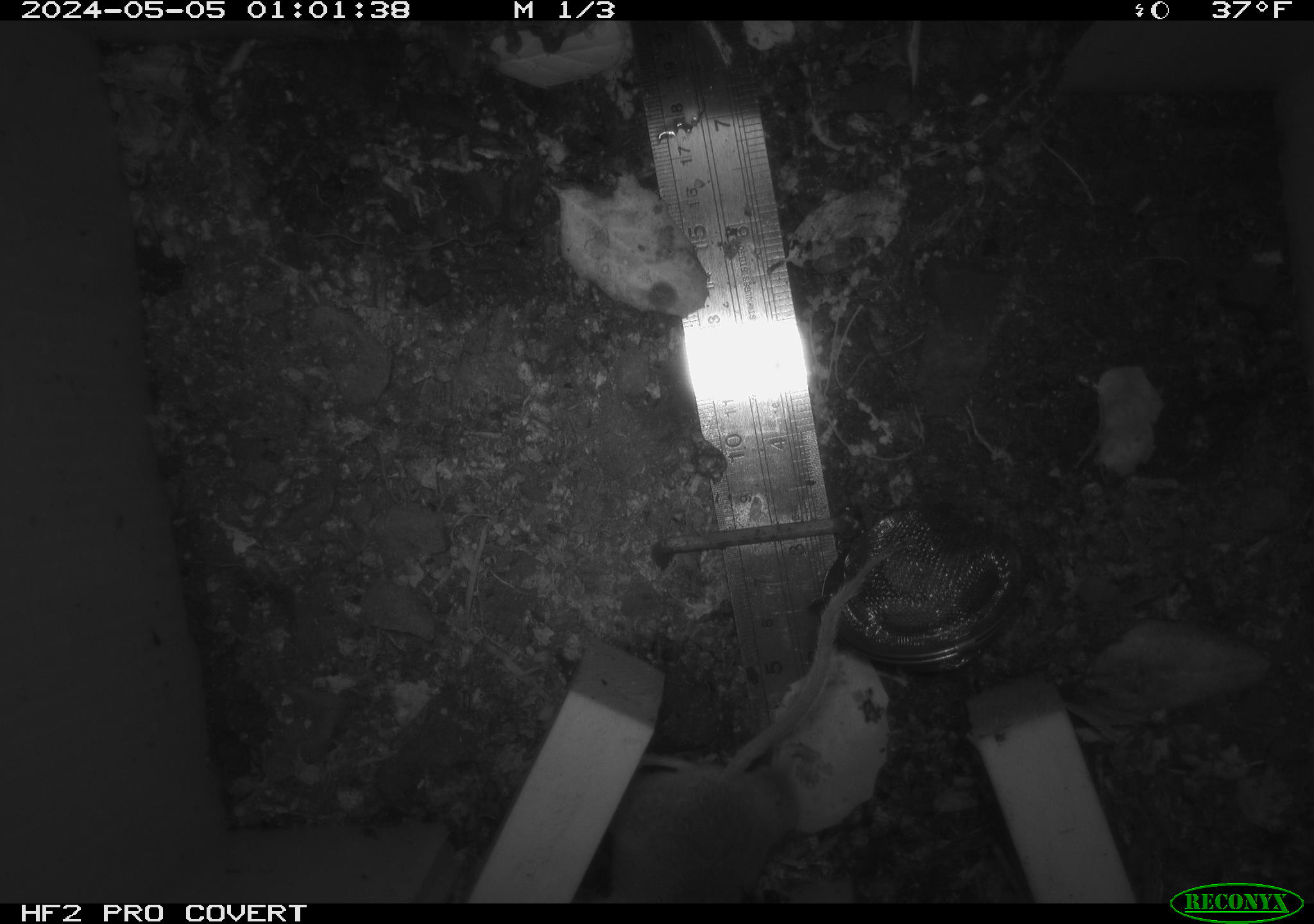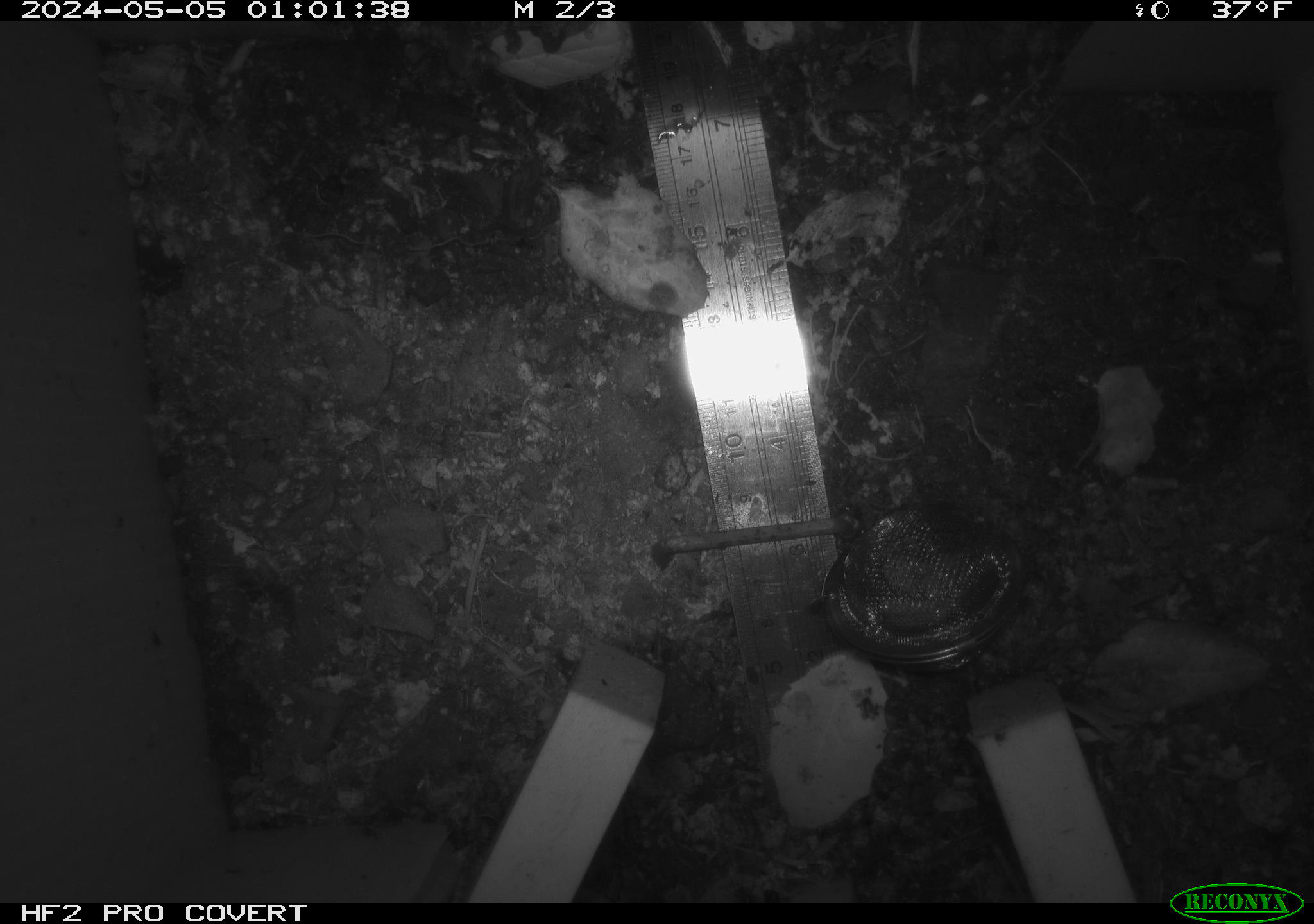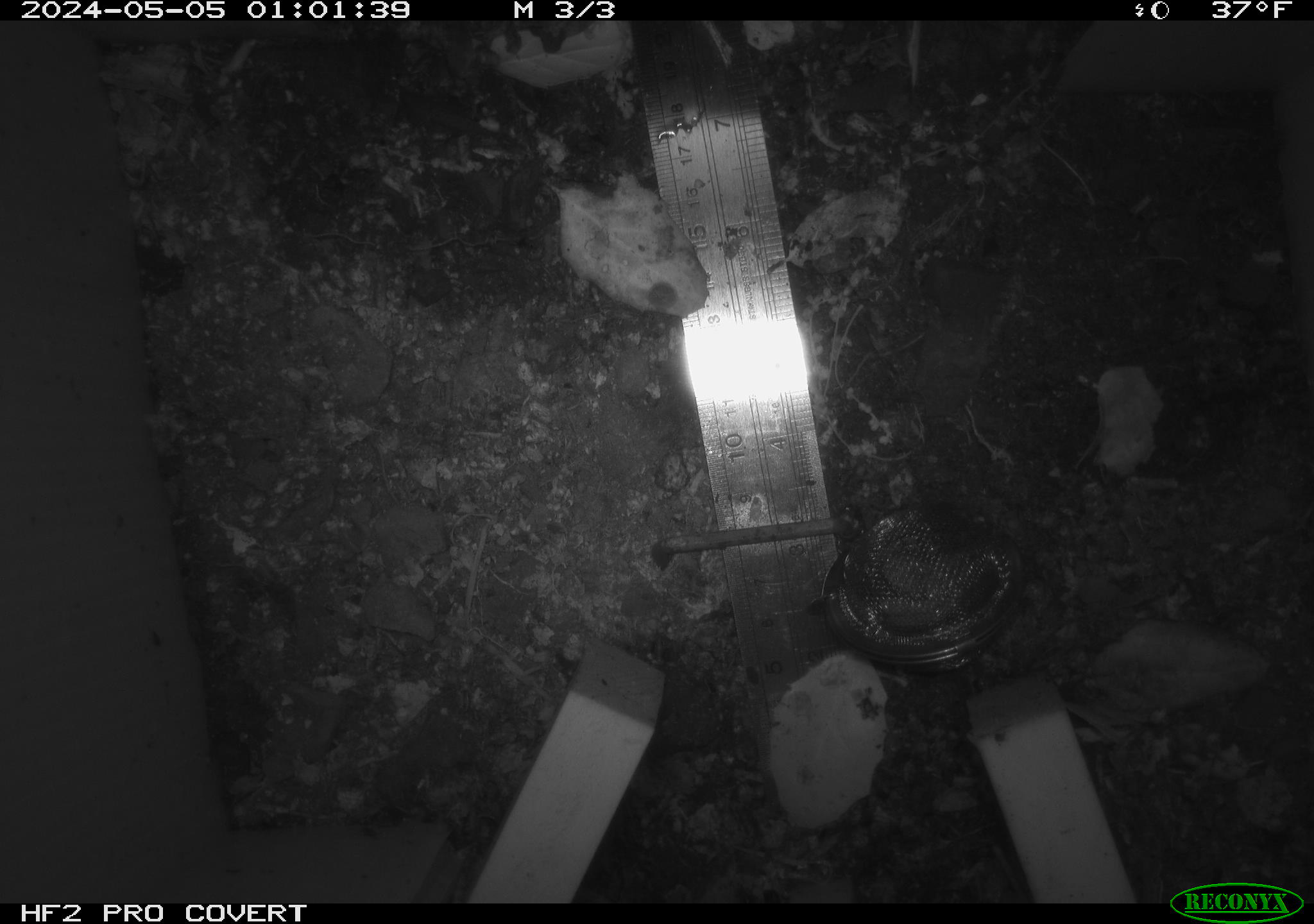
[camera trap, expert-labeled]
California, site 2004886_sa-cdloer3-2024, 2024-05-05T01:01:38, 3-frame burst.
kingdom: Animalia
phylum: Chordata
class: Mammalia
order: Rodentia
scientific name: Rodentia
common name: mouse species